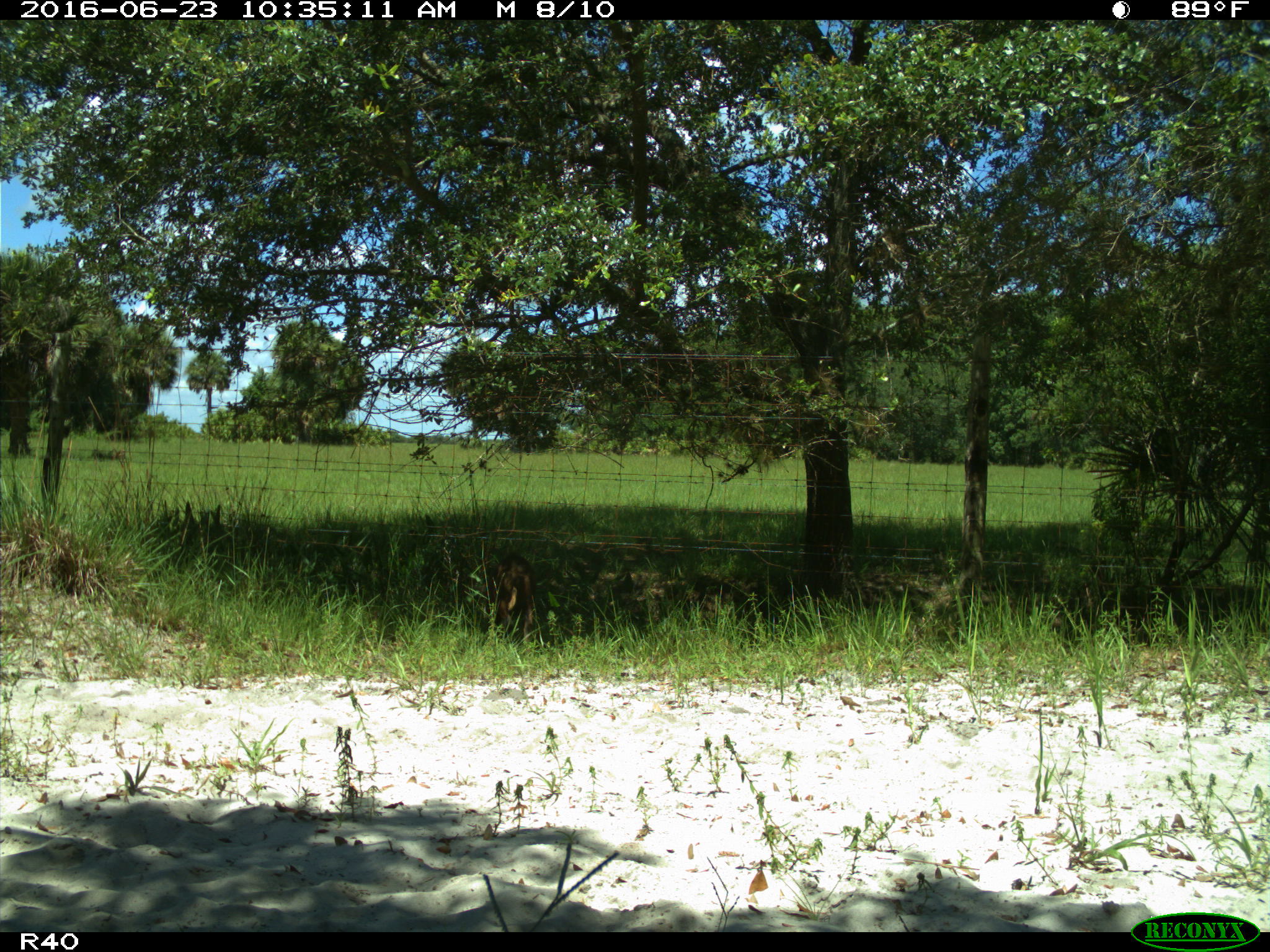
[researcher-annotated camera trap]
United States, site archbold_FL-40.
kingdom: Animalia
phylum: Chordata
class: Mammalia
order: Artiodactyla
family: Suidae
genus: Sus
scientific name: Sus scrofa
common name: wild boar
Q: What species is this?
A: Sus scrofa (wild boar).